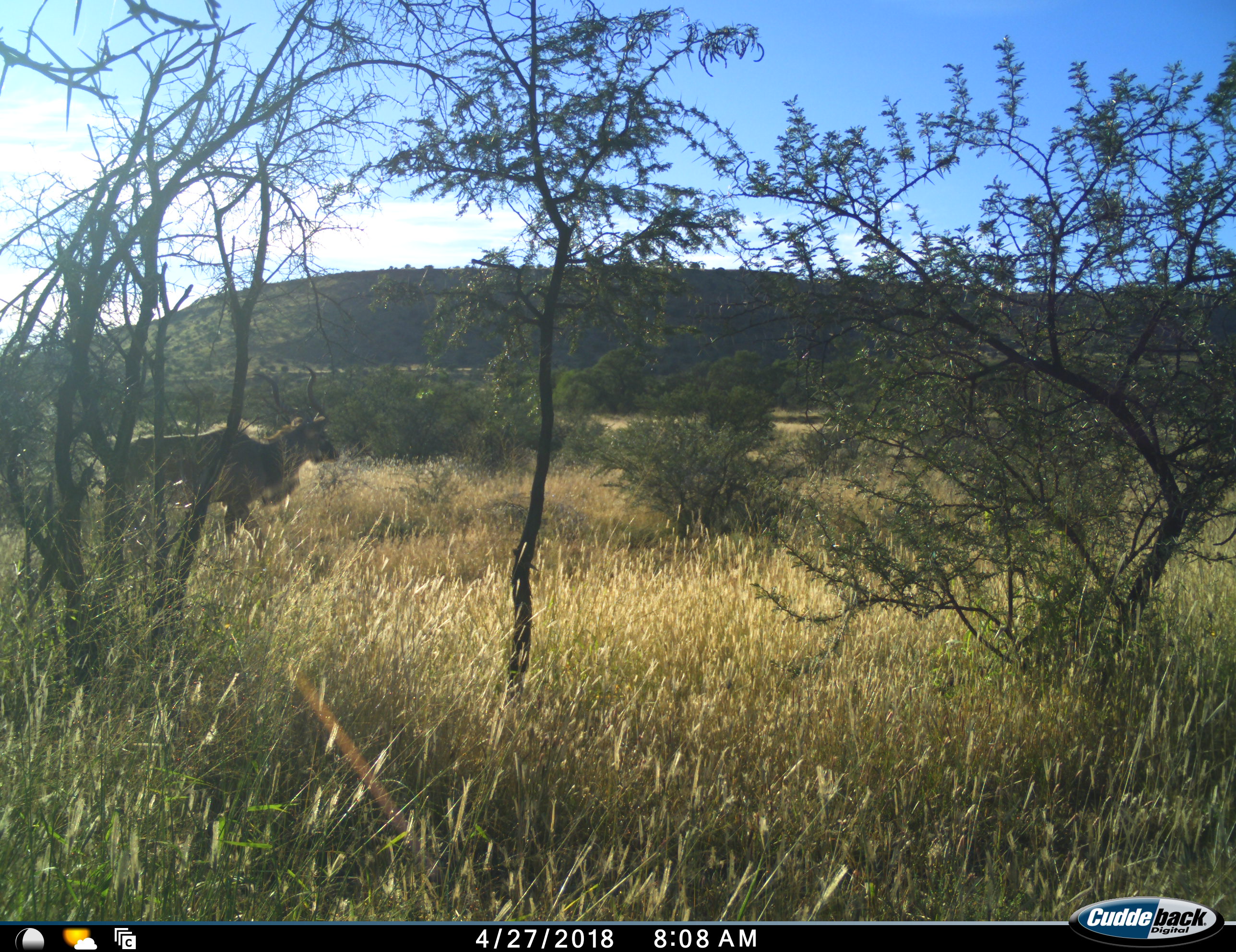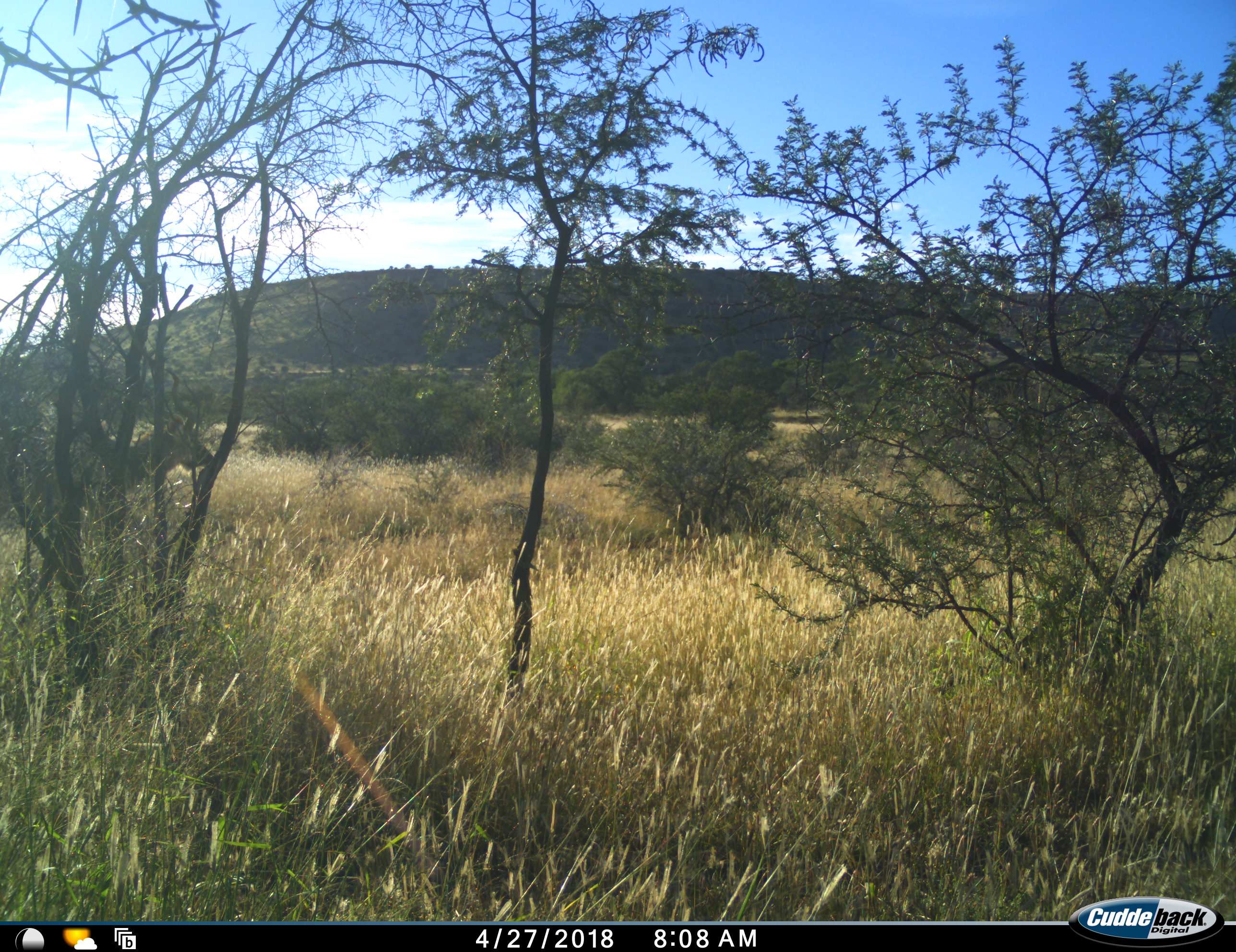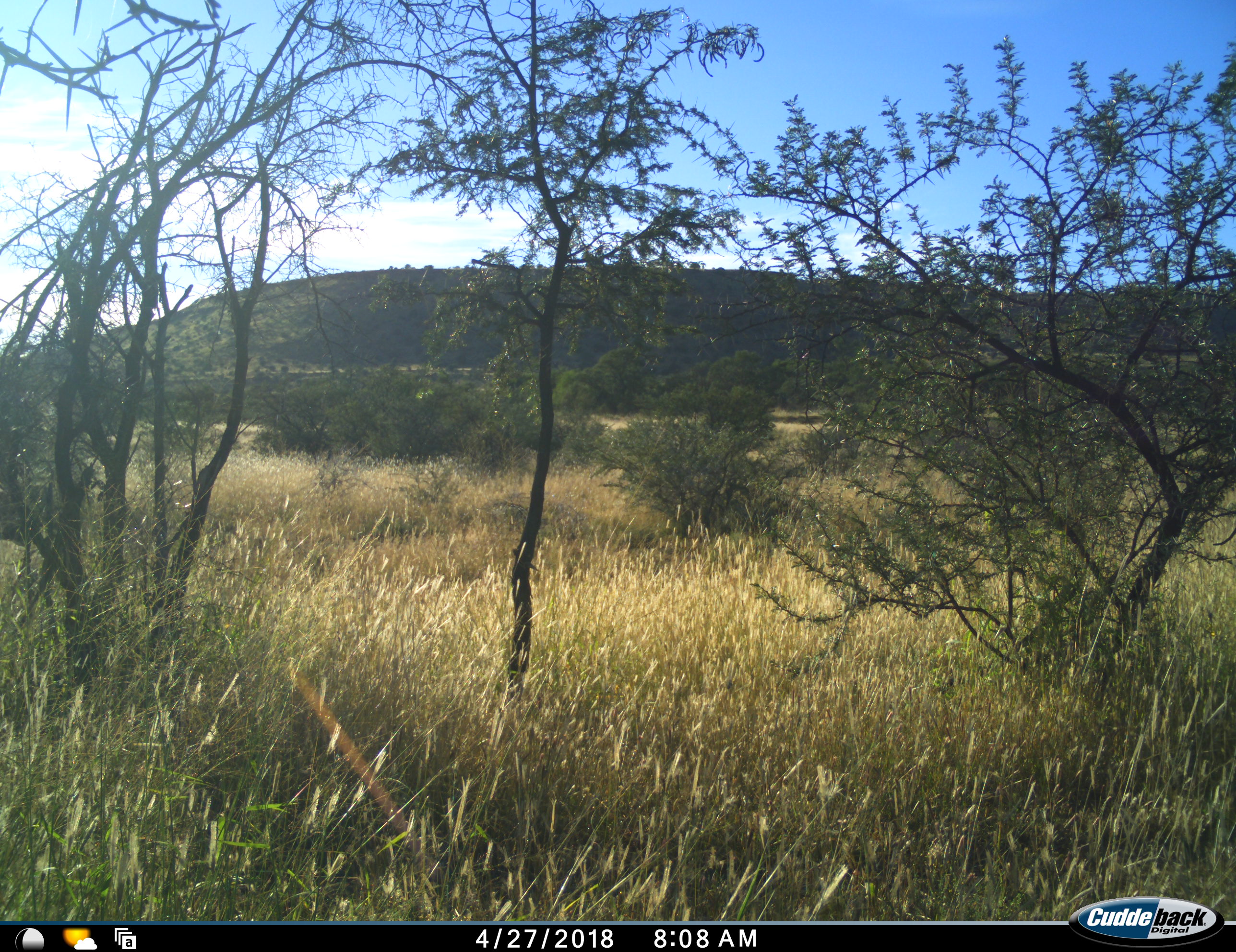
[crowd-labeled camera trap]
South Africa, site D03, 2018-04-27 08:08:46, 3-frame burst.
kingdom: Animalia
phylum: Chordata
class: Mammalia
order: Artiodactyla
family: Bovidae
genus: Tragelaphus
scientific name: Tragelaphus strepsiceros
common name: greater kudu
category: kudu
Kudu (greater kudu) (Tragelaphus strepsiceros), count 1. Behavior (volunteer vote fractions): standing 43%, resting 0%, moving 57%, interacting 0%. Young present (vote fraction): 0%. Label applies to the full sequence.